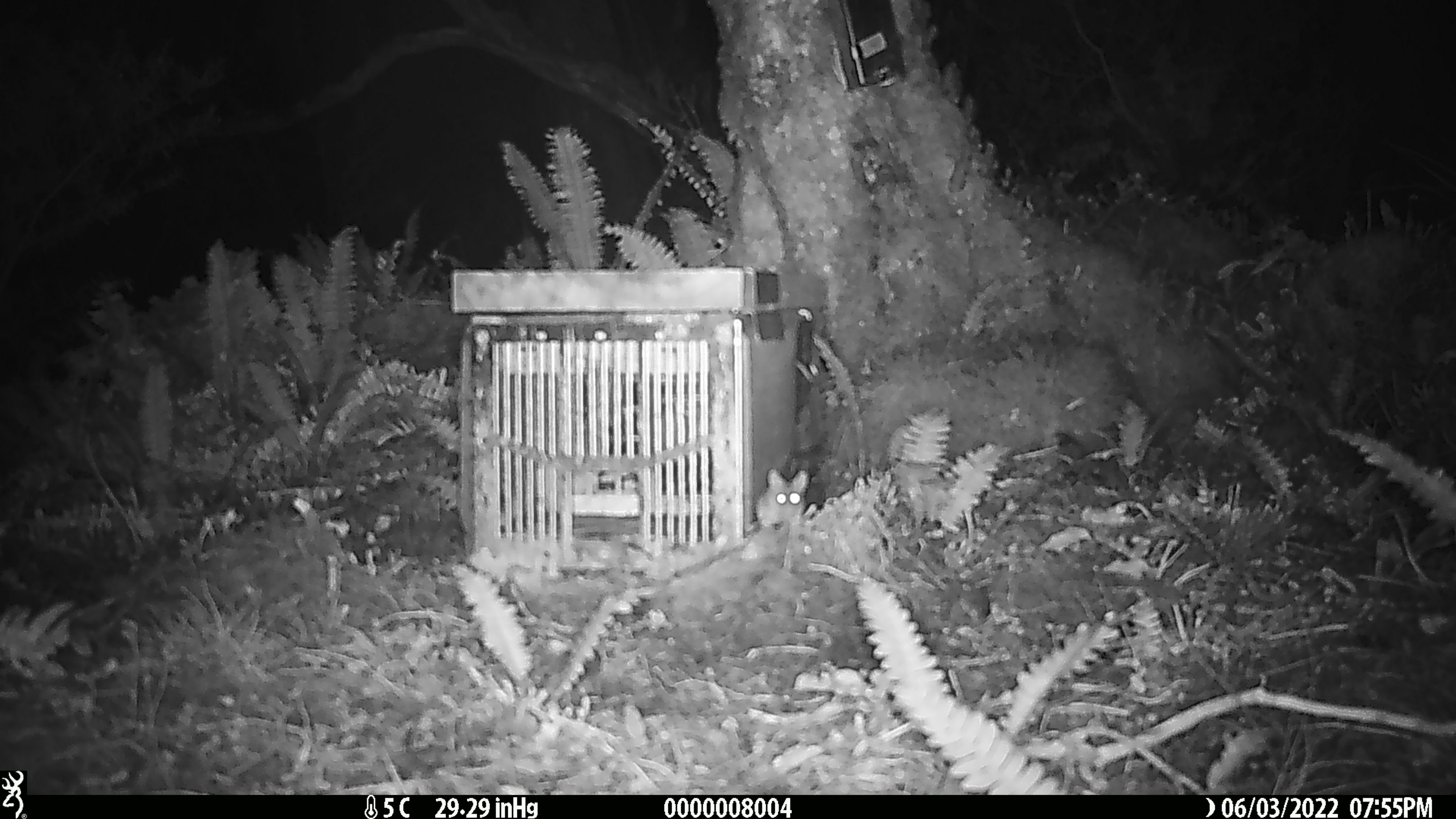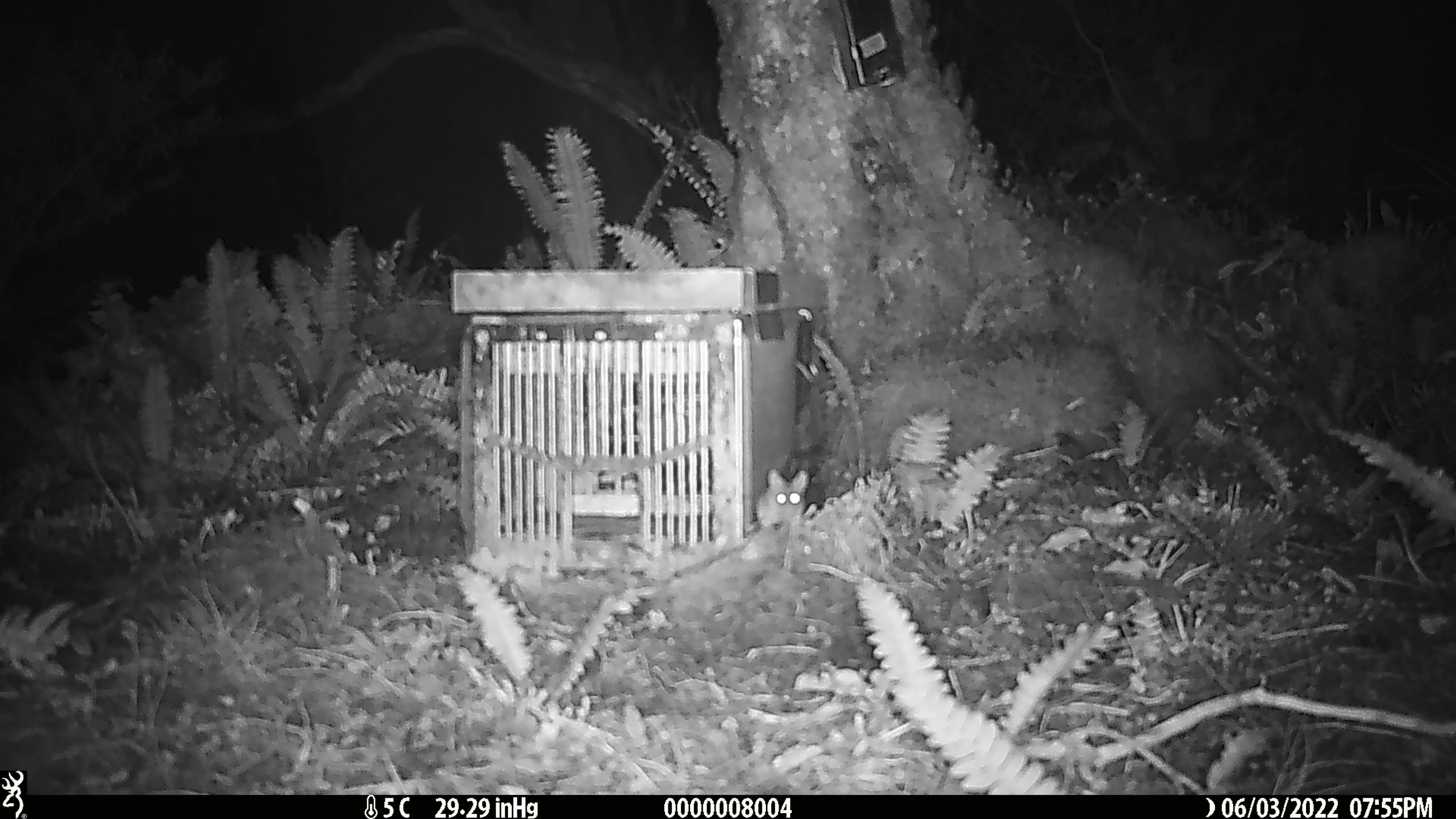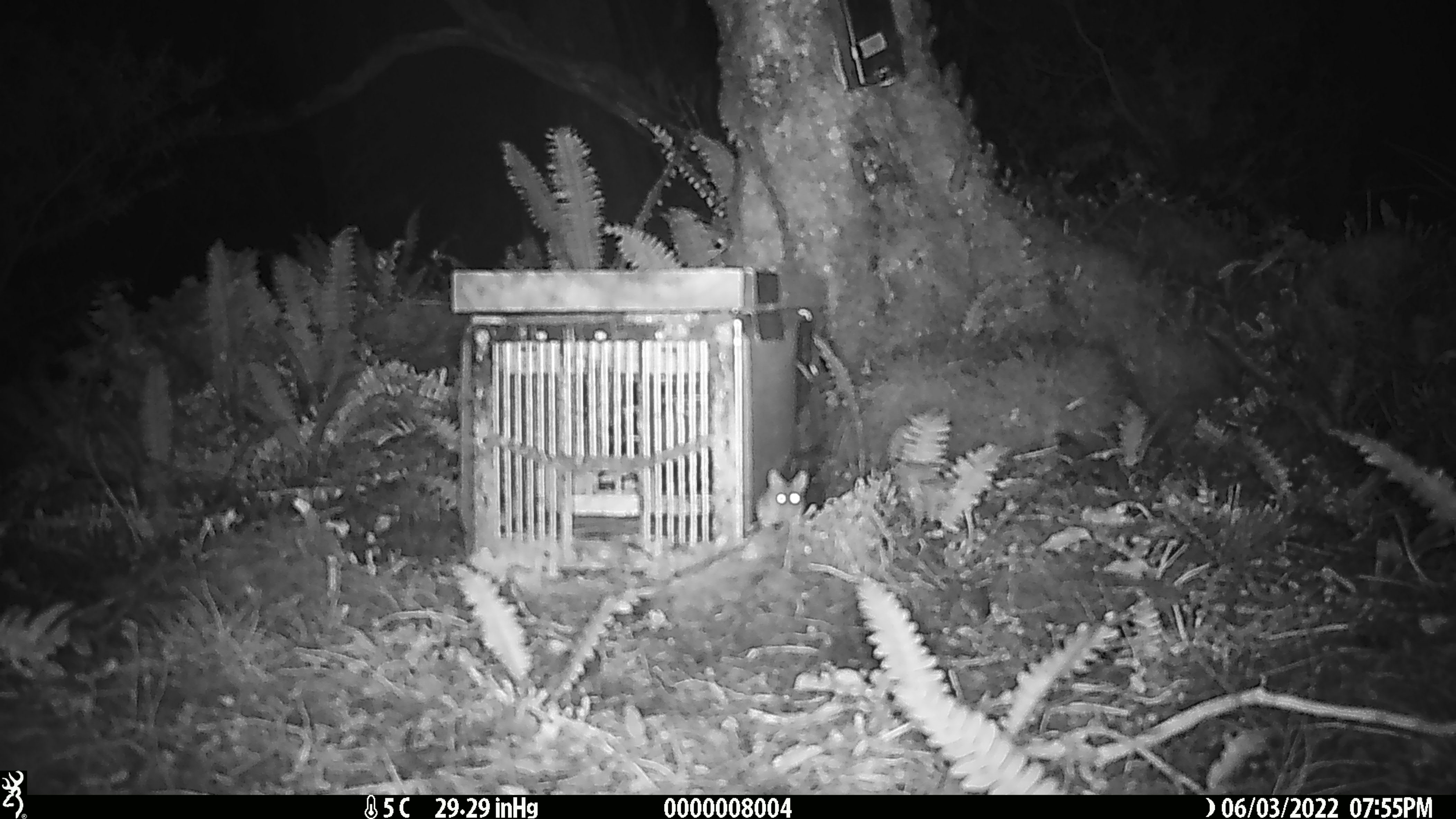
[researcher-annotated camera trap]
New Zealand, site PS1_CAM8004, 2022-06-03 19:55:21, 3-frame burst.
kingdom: Animalia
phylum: Chordata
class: Mammalia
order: Rodentia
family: Muridae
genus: Mus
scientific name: Mus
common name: mouse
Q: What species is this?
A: Mouse (Mus).